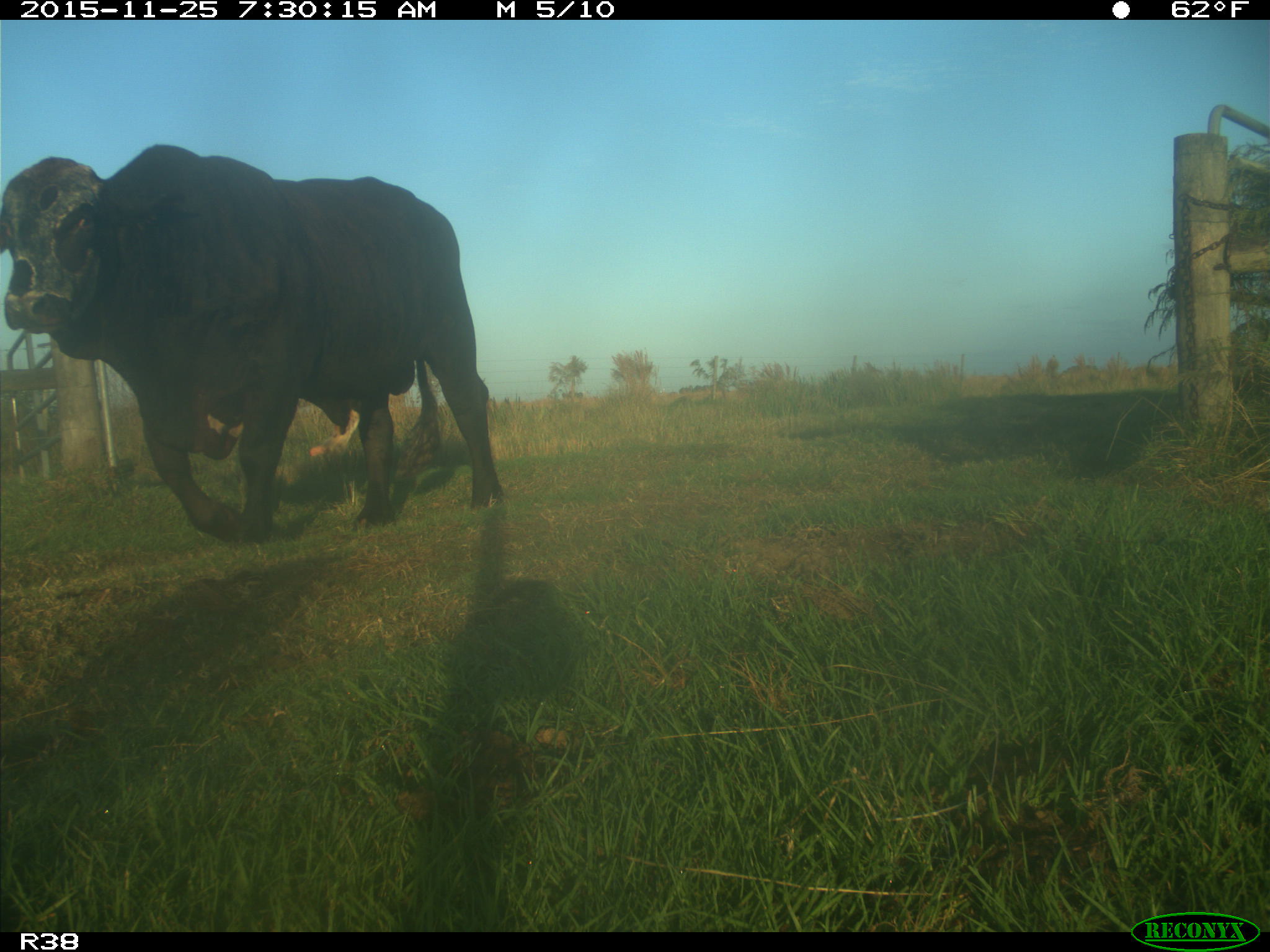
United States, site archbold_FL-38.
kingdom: Animalia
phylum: Chordata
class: Mammalia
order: Artiodactyla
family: Bovidae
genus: Bos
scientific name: Bos taurus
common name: domestic cow